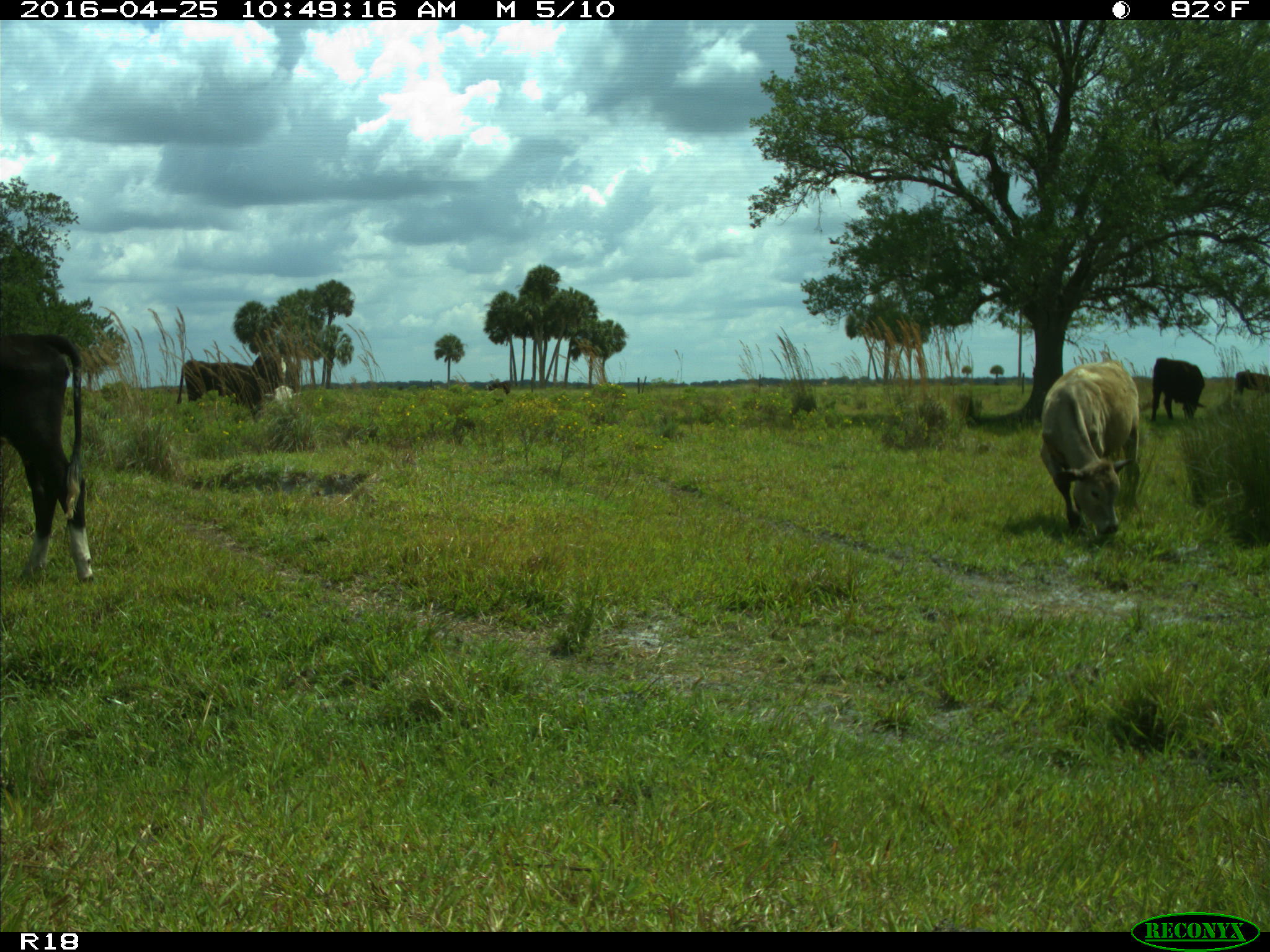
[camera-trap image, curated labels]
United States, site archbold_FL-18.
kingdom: Animalia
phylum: Chordata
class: Mammalia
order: Artiodactyla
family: Bovidae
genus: Bos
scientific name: Bos taurus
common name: domestic cow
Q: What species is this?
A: Bos taurus (domestic cow).